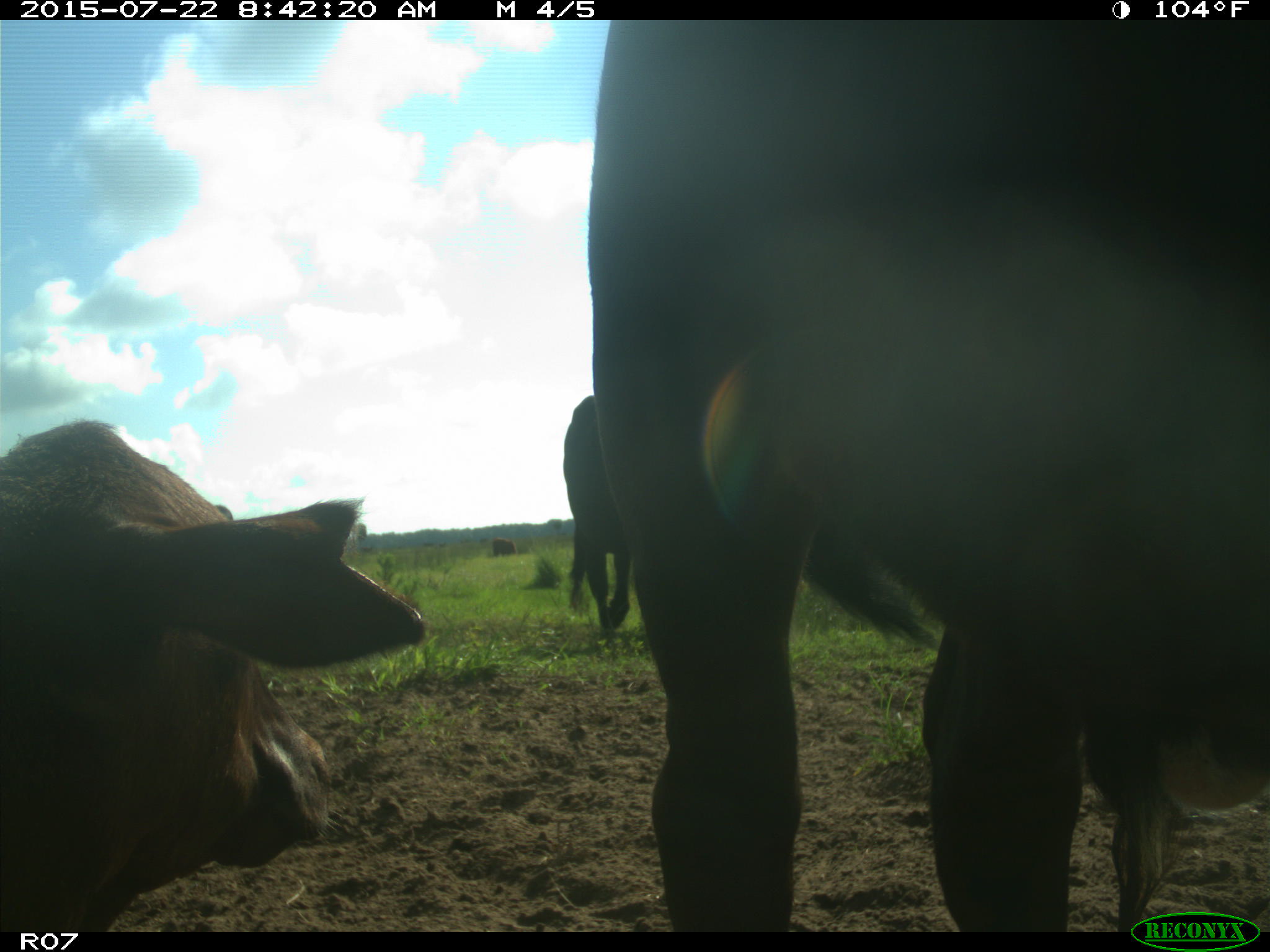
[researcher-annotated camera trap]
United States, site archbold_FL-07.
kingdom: Animalia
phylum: Chordata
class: Mammalia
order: Artiodactyla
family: Bovidae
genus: Bos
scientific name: Bos taurus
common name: domestic cow